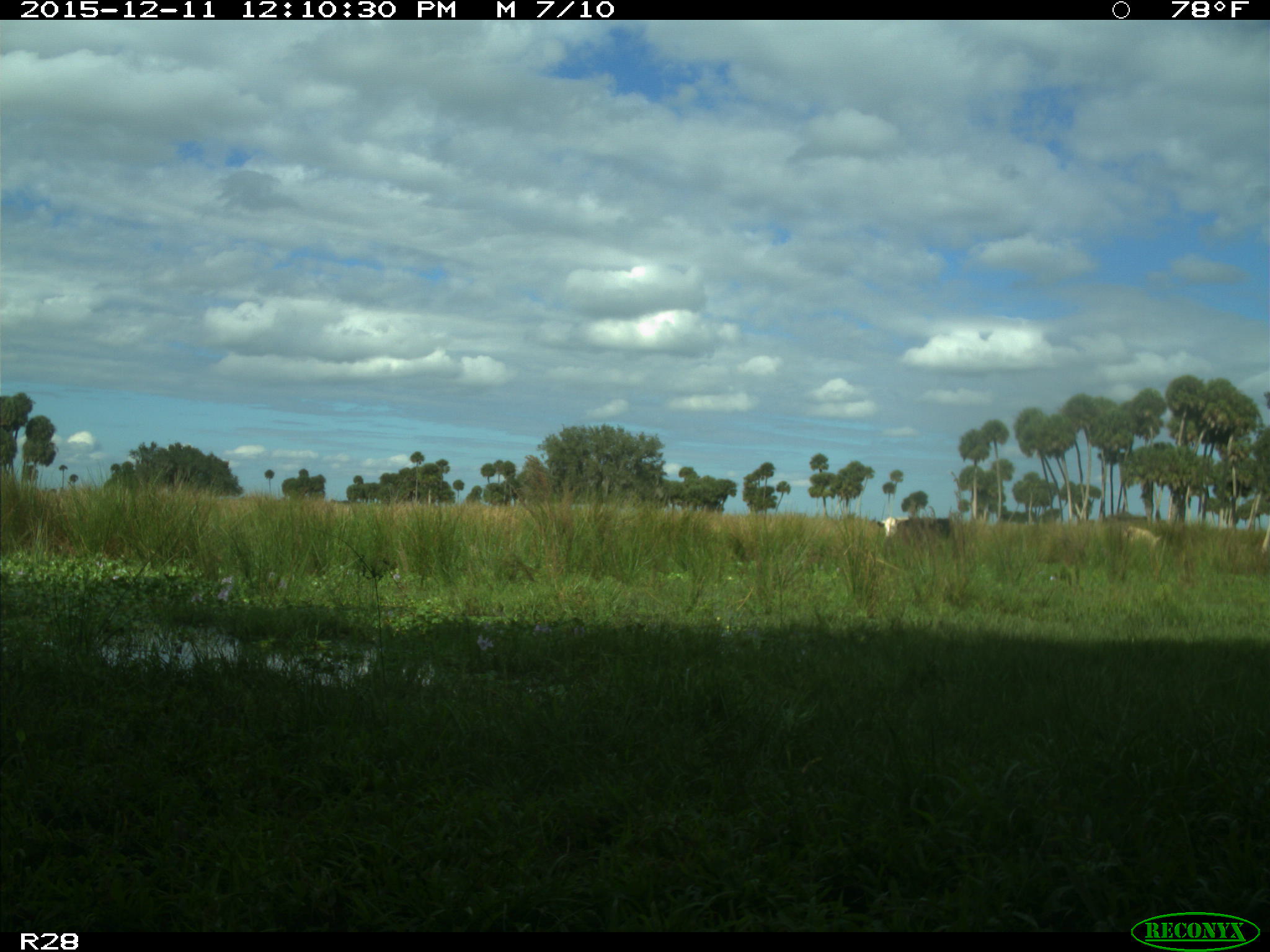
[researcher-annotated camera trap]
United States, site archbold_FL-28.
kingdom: Animalia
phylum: Chordata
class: Mammalia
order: Artiodactyla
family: Bovidae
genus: Bos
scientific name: Bos taurus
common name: domestic cow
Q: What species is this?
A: Bos taurus (domestic cow).